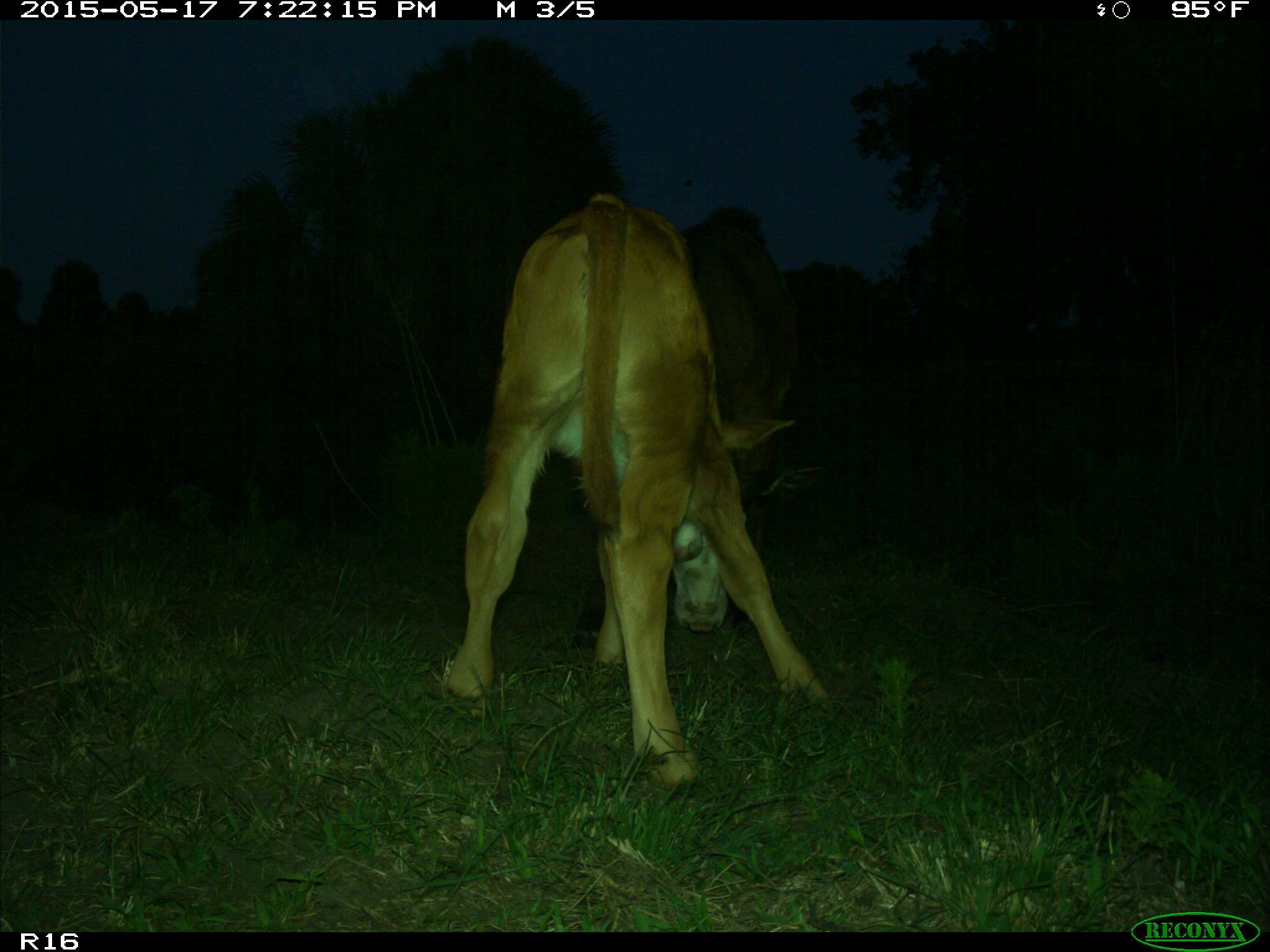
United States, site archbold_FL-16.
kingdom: Animalia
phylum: Chordata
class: Mammalia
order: Artiodactyla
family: Bovidae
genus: Bos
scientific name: Bos taurus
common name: domestic cow